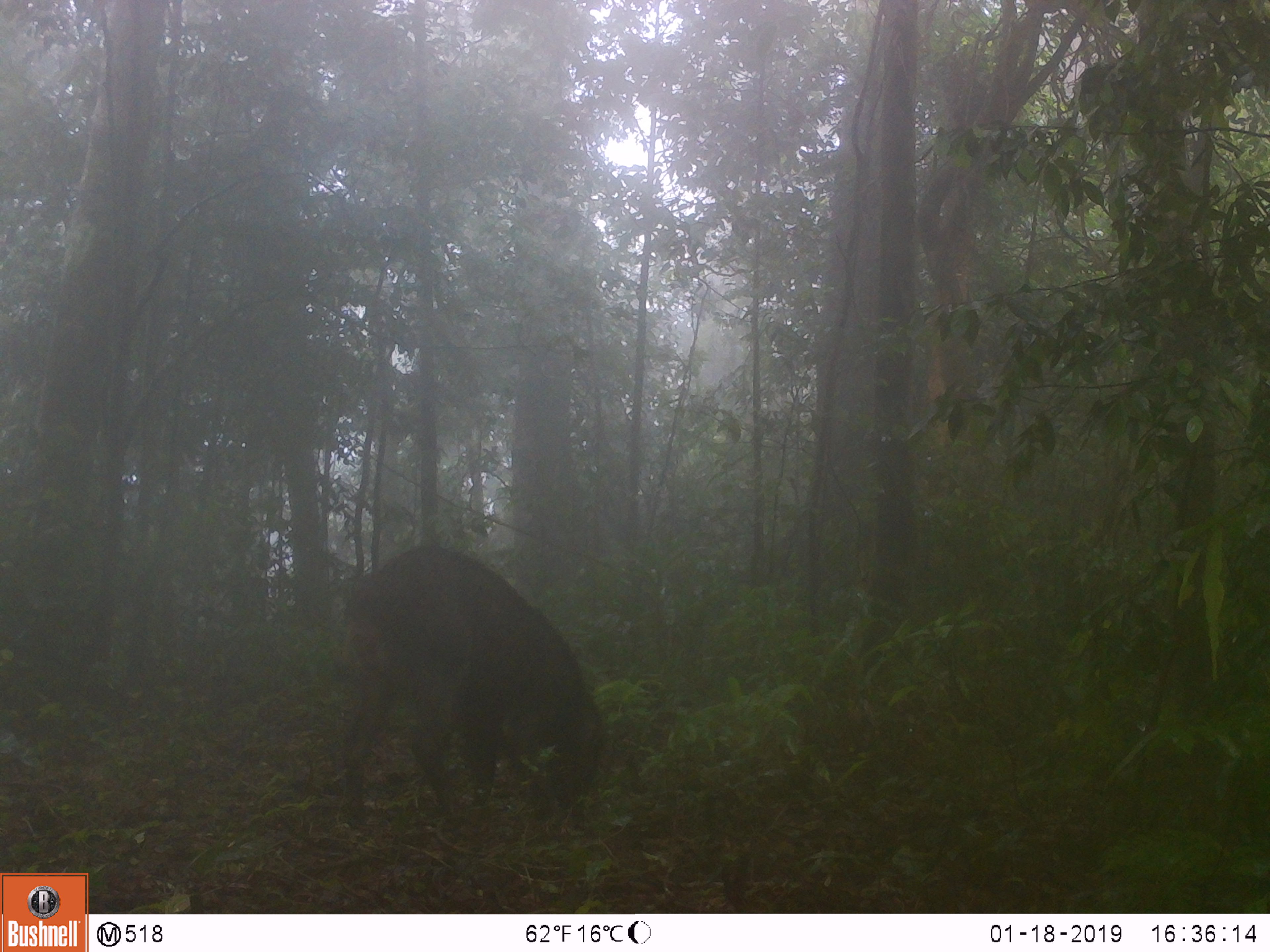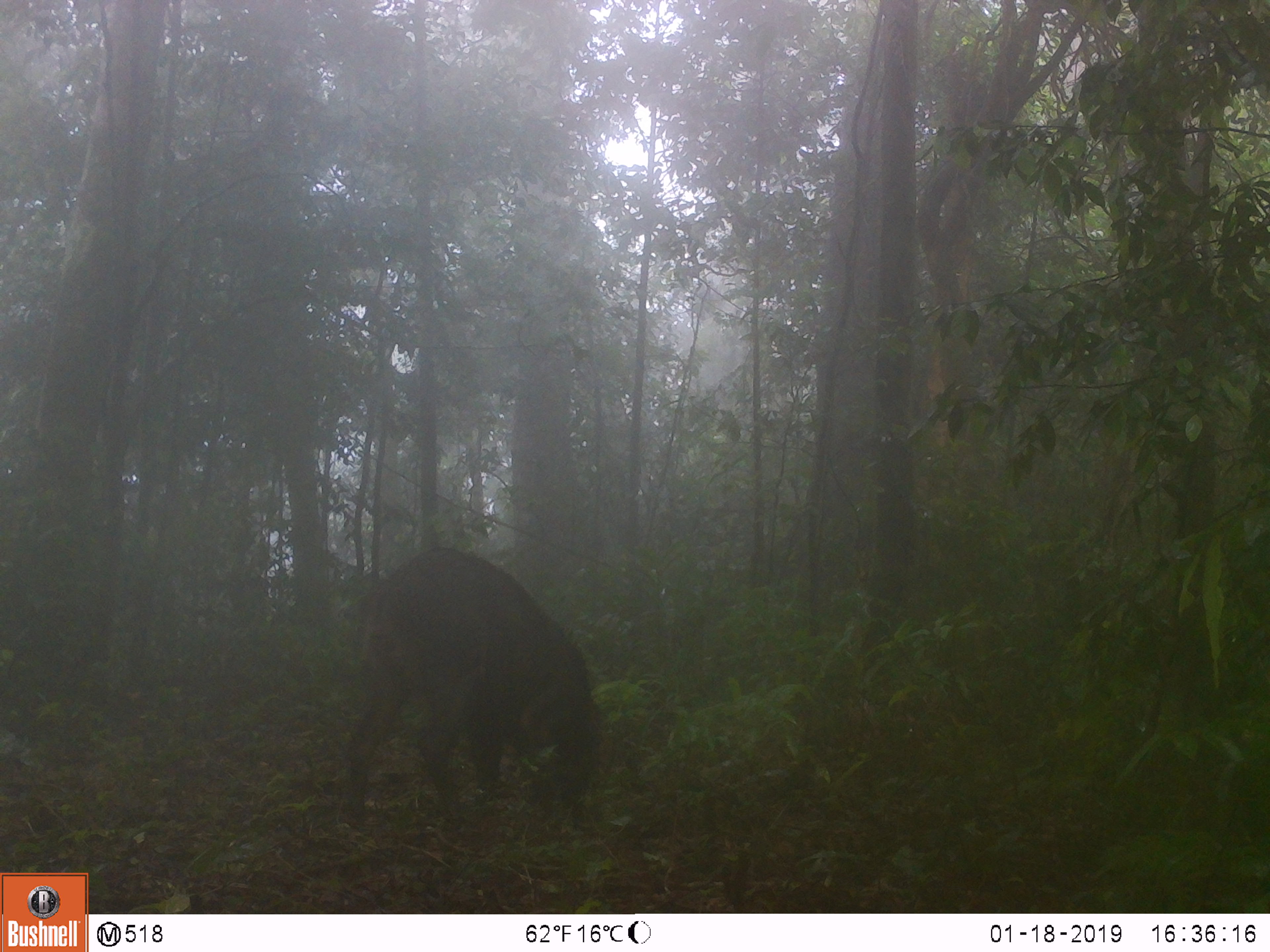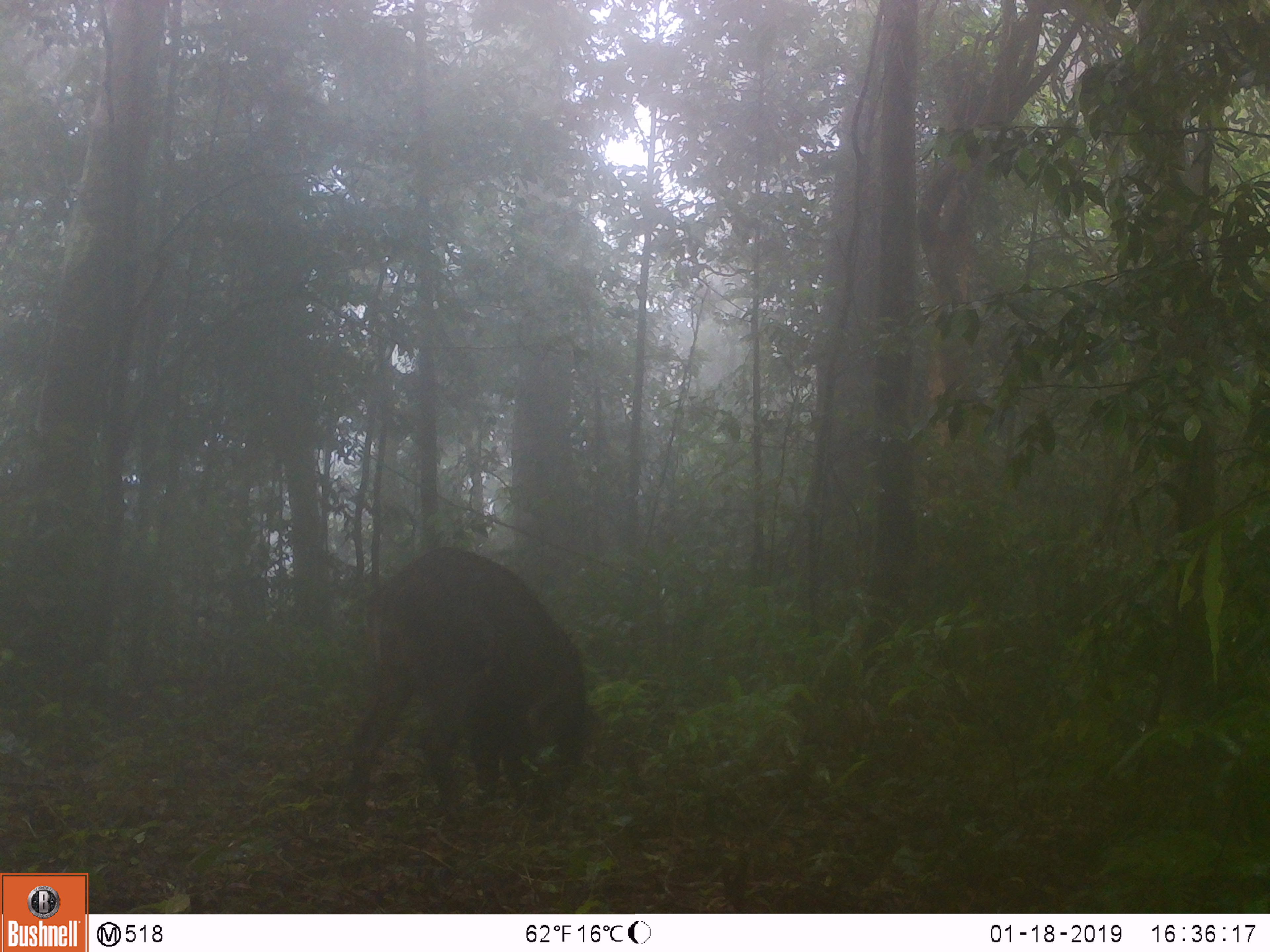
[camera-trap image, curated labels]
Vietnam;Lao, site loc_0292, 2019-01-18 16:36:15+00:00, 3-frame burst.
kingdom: Animalia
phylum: Chordata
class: Mammalia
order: Artiodactyla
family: Suidae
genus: Sus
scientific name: Sus scrofa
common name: eurasian wild pig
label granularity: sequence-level